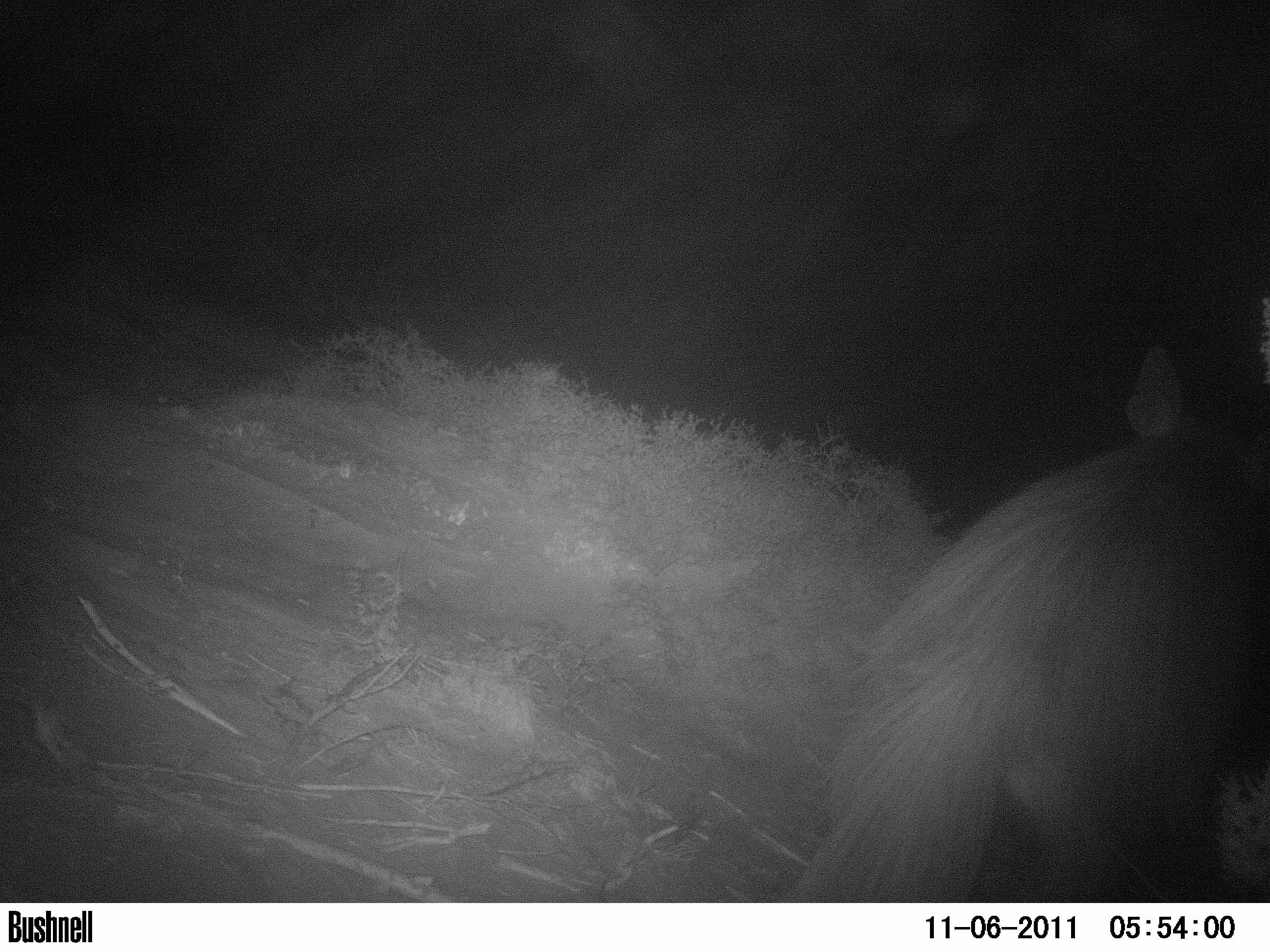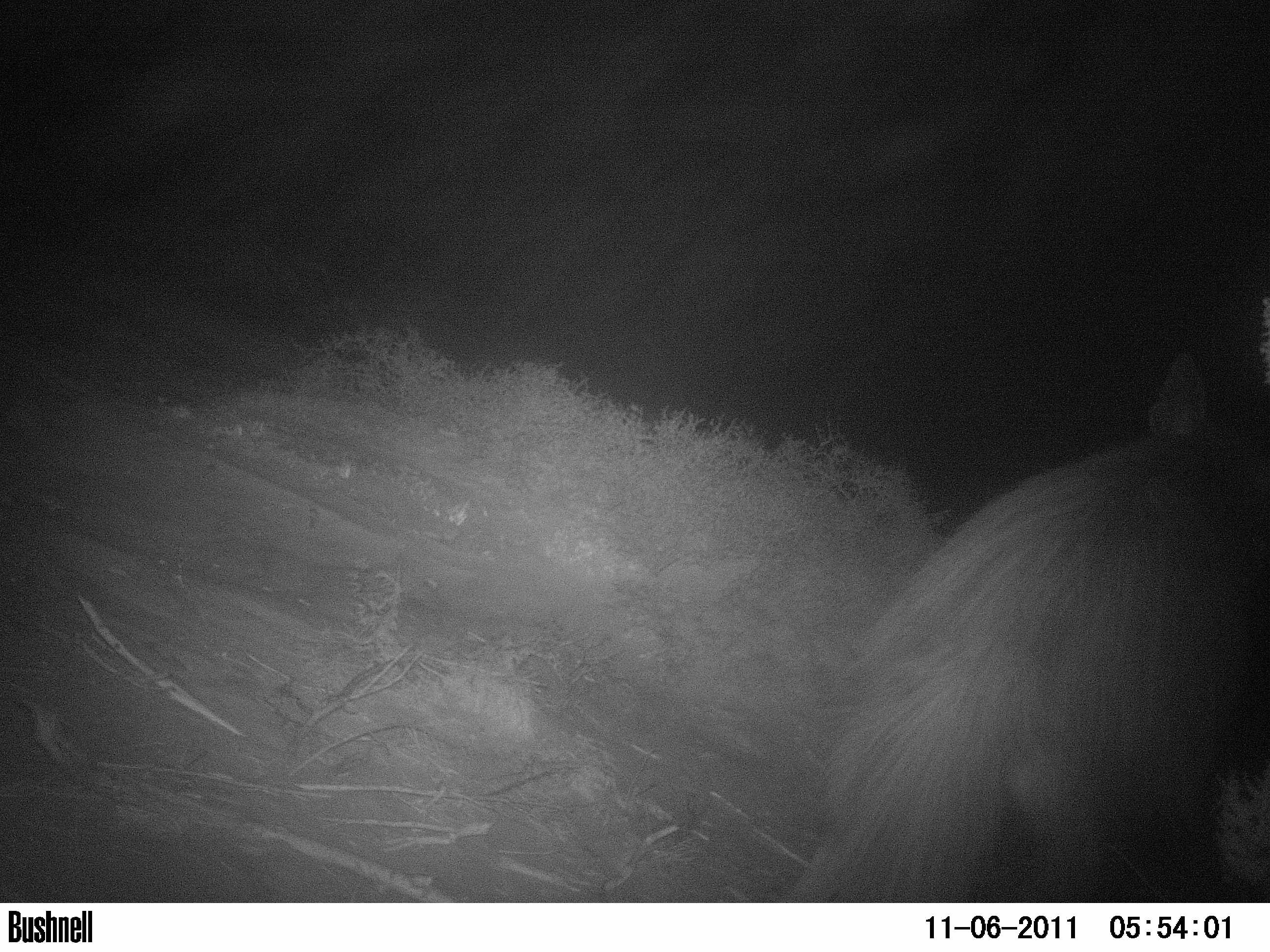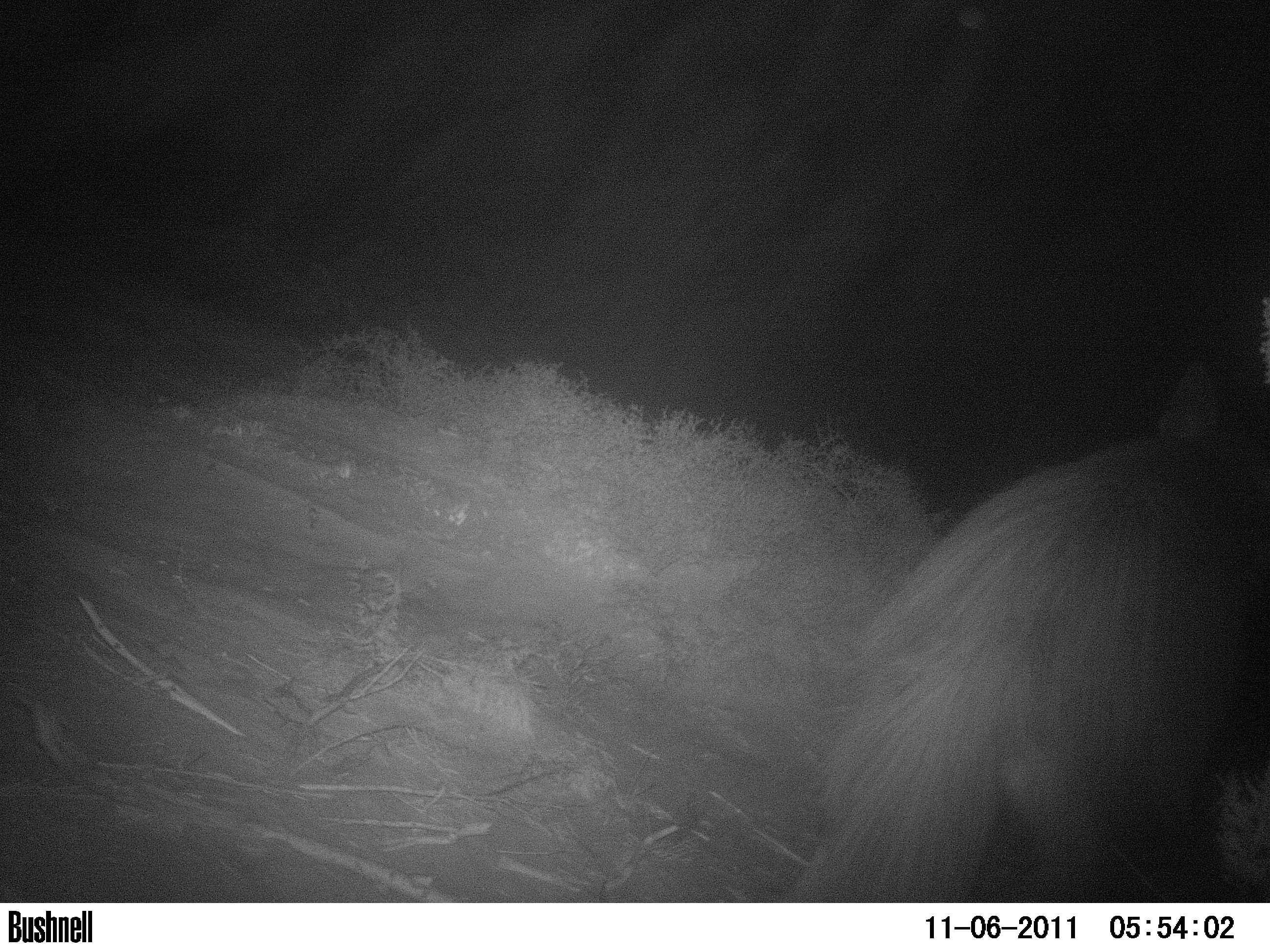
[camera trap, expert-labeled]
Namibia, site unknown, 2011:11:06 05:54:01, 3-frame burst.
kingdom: Animalia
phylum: Chordata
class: Mammalia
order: Carnivora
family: Hyaenidae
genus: Parahyaena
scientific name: Parahyaena brunnea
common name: brown hyena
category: hyaena brunnea